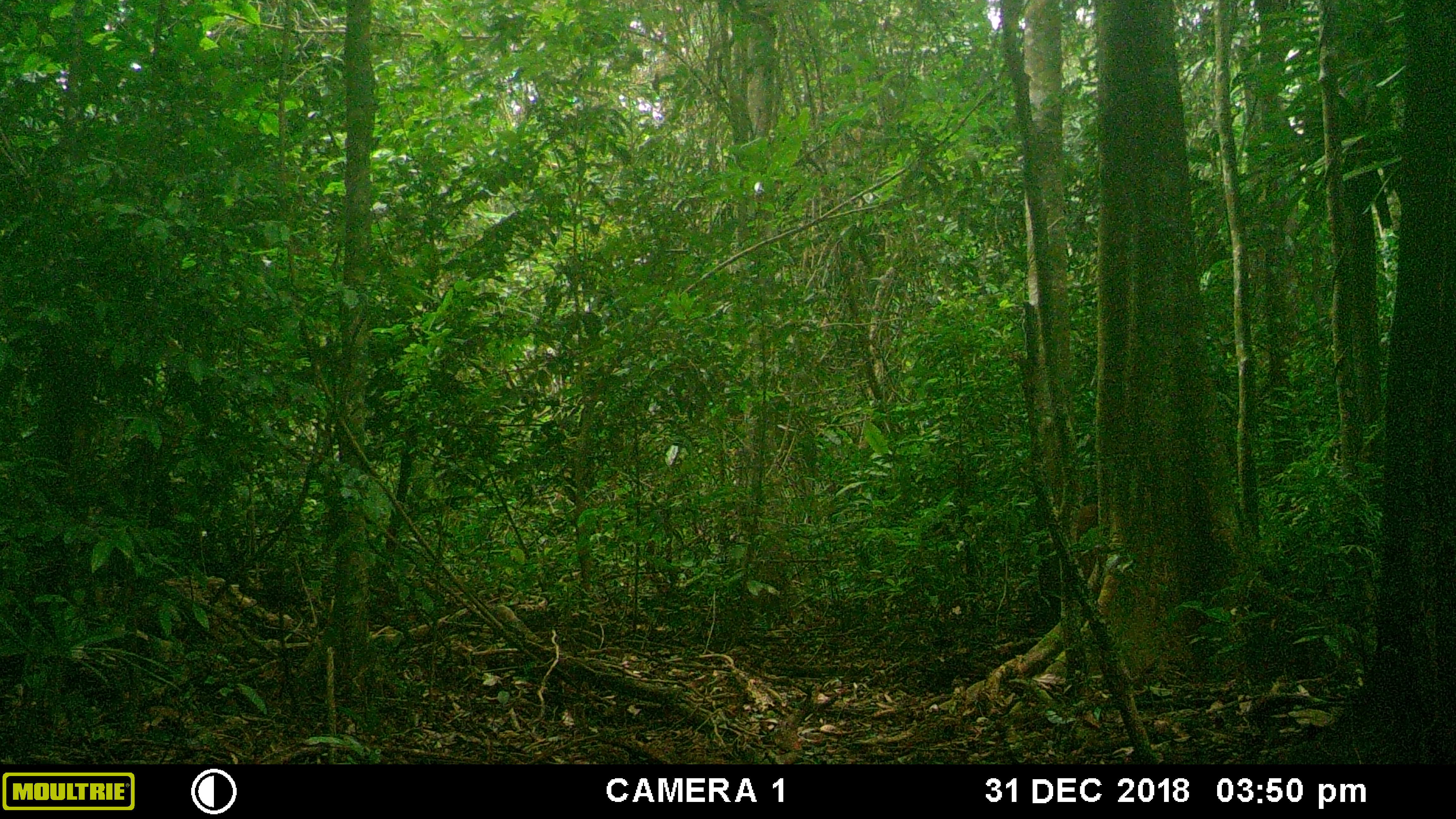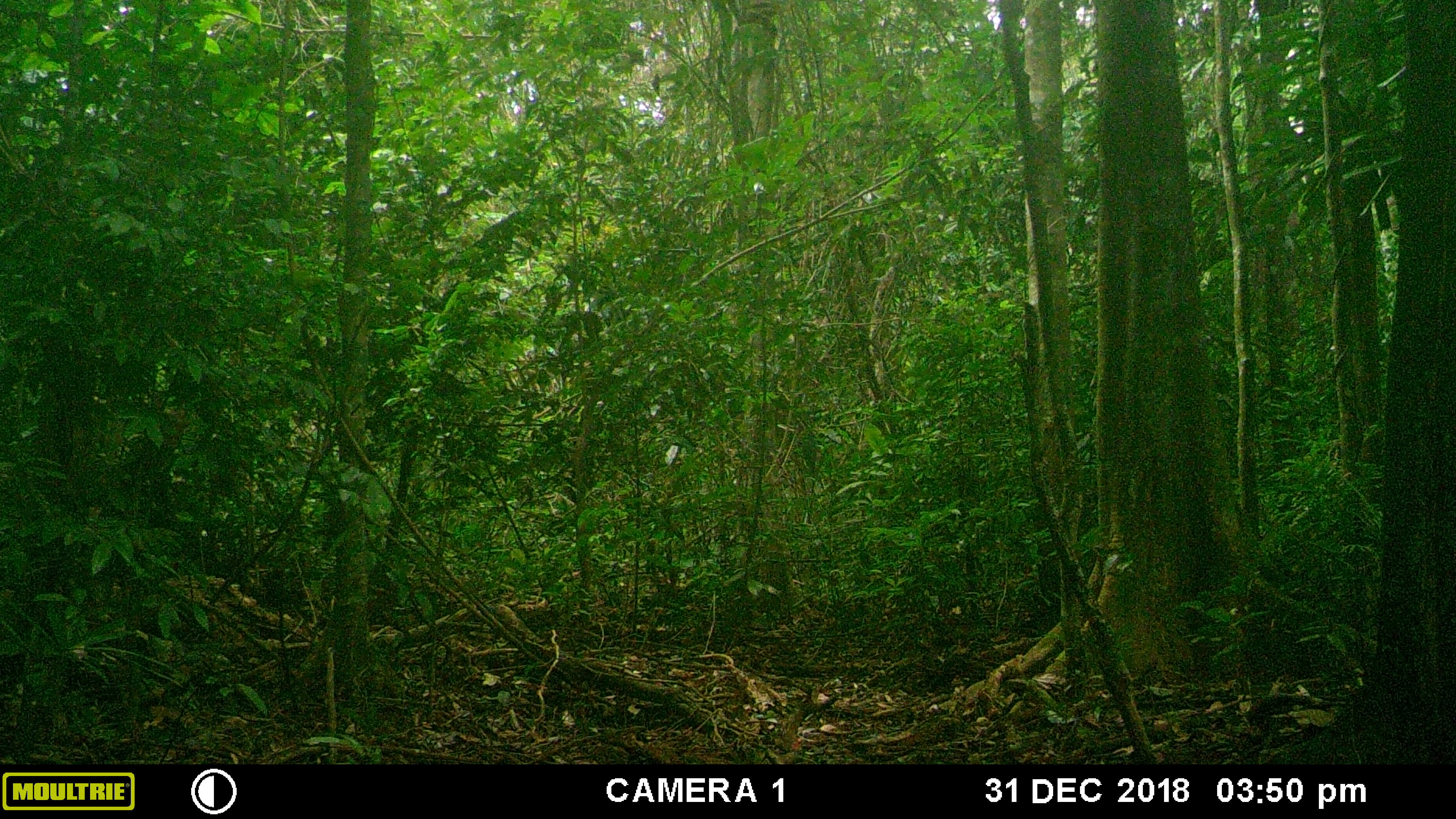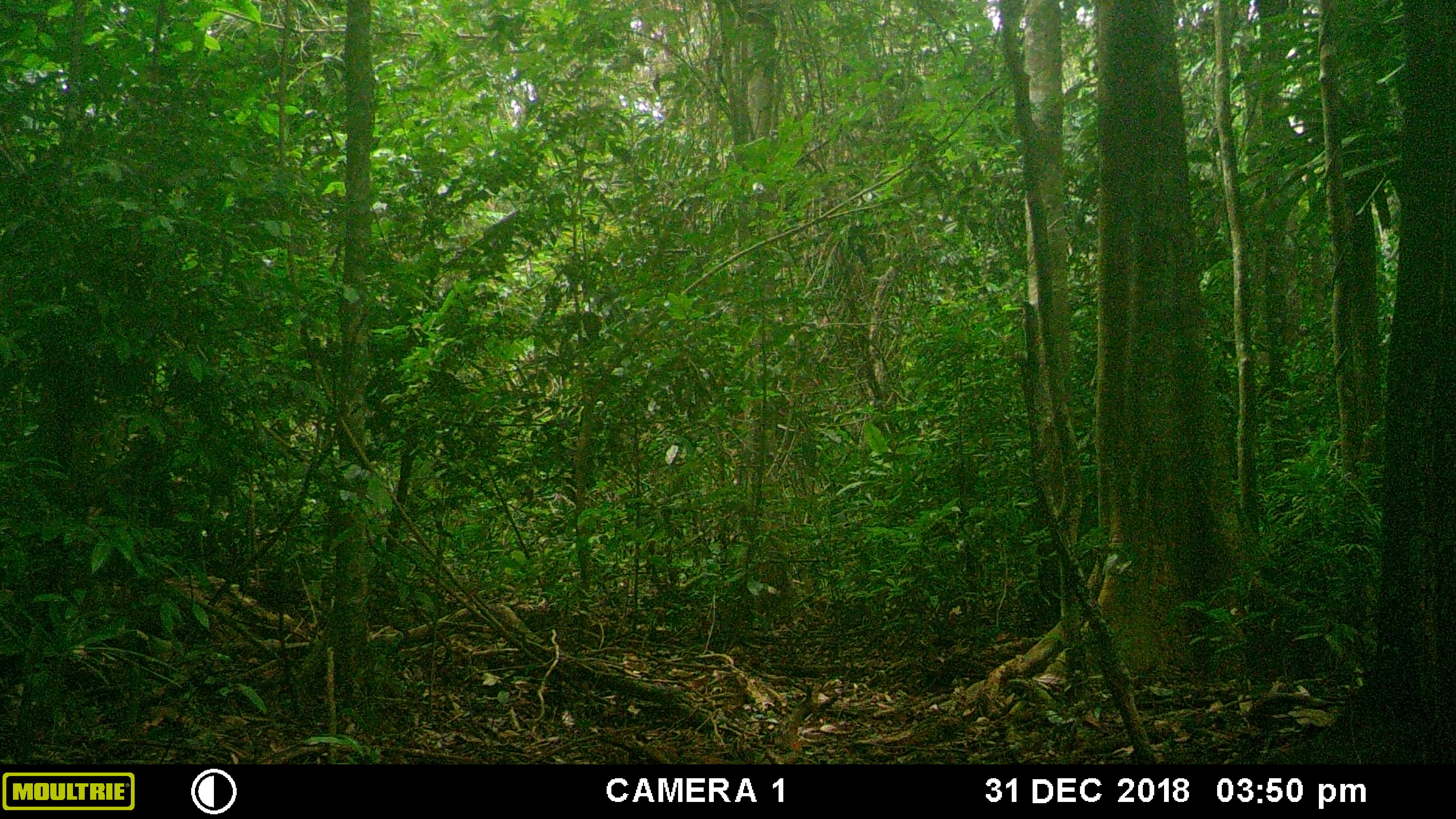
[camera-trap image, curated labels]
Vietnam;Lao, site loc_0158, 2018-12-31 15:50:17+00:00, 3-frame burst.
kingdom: Animalia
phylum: Chordata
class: Mammalia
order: Artiodactyla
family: Cervidae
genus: Muntiacus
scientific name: Muntiacus vuquangensis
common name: large-antlered muntjac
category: large antlered muntjac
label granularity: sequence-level